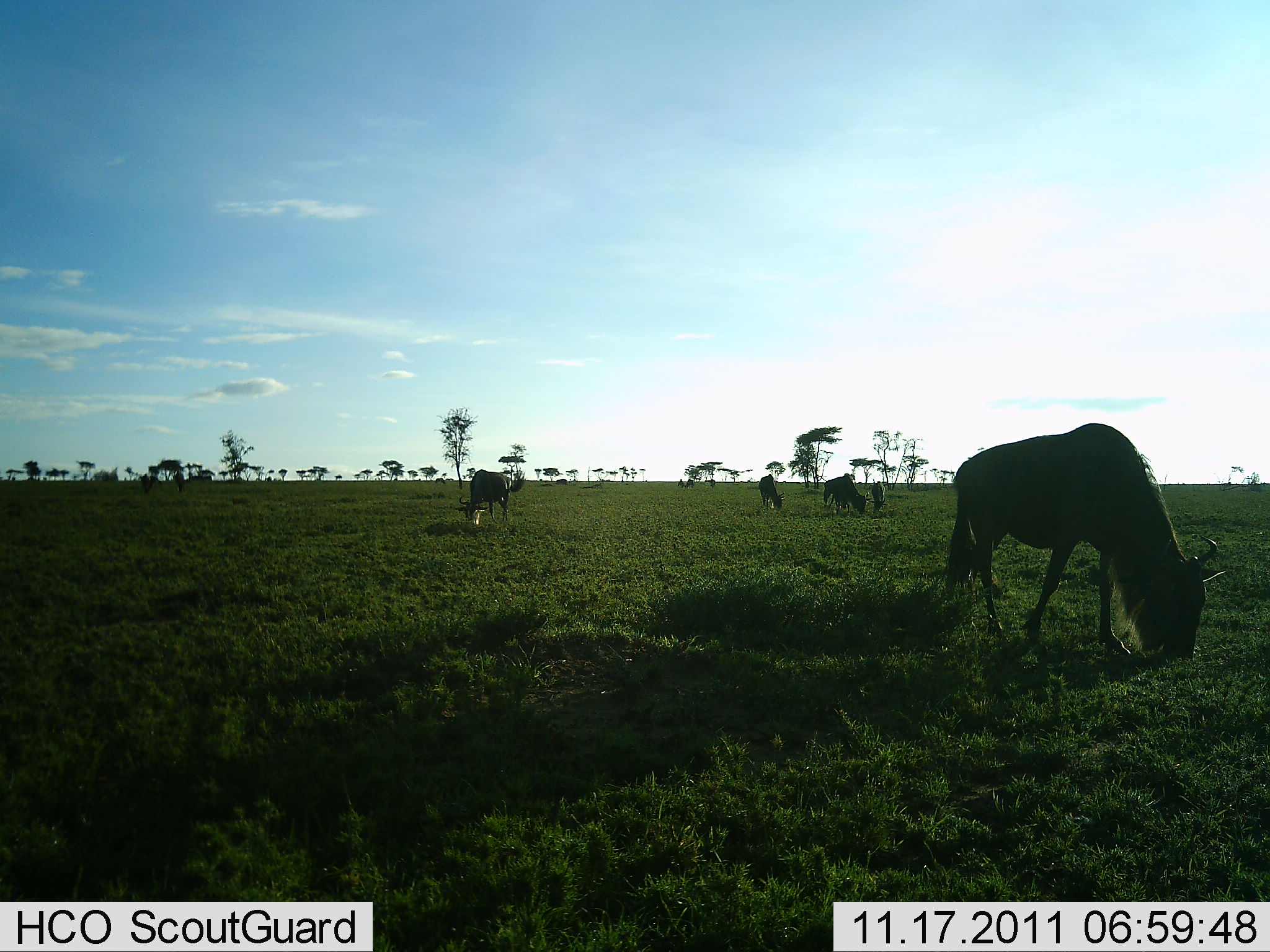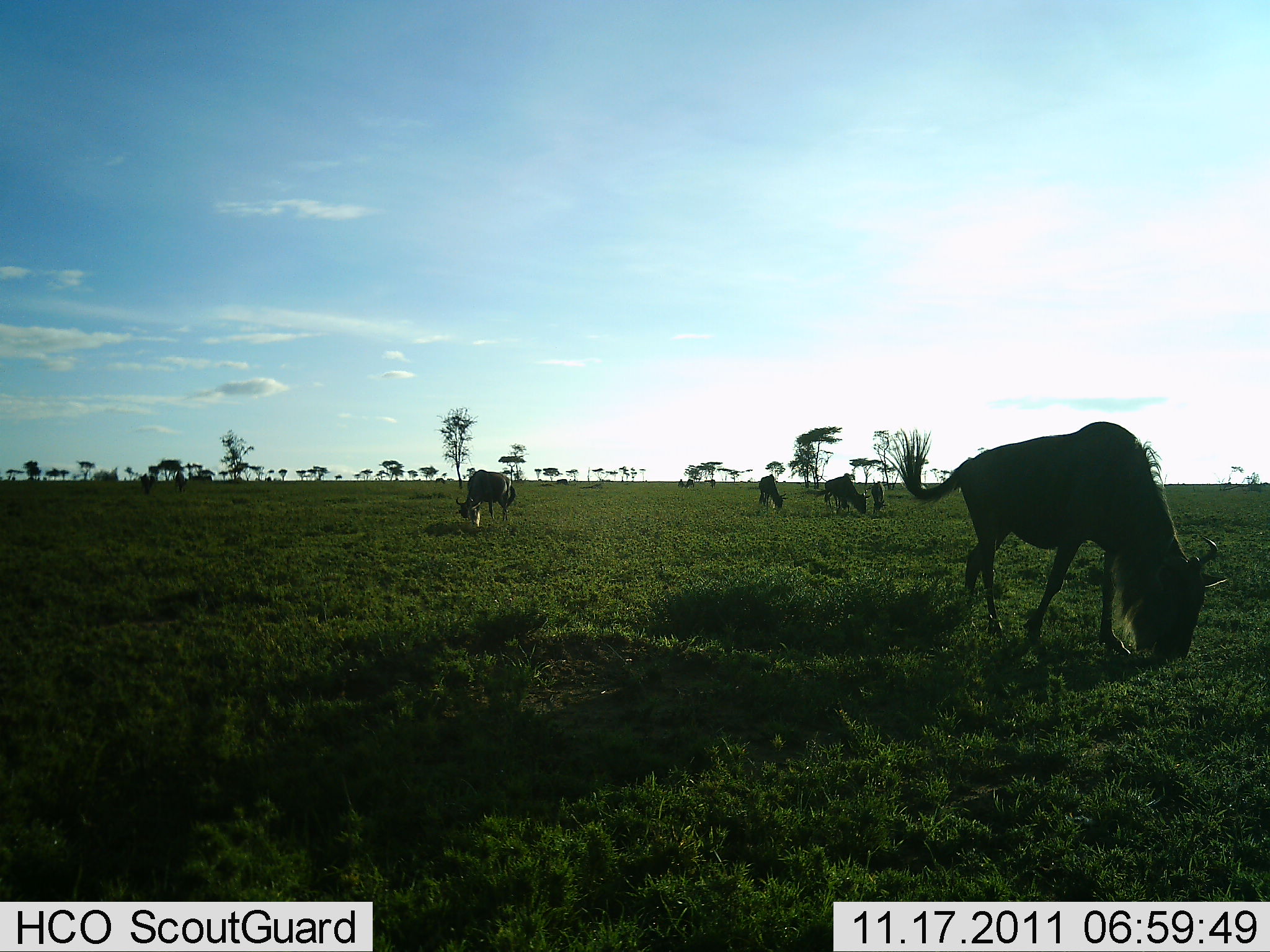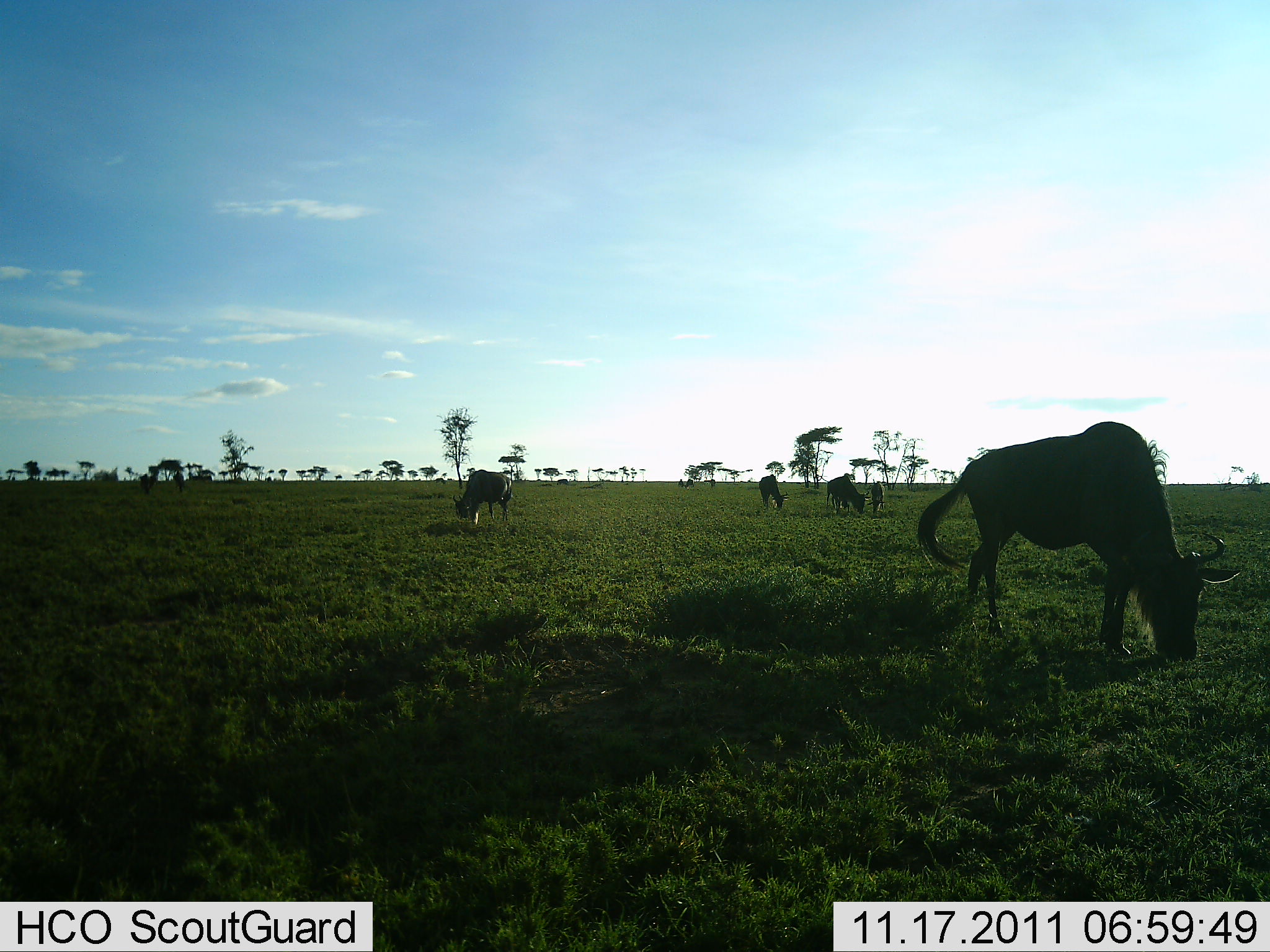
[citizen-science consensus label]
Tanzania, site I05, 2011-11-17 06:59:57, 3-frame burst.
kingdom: Animalia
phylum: Chordata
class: Mammalia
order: Artiodactyla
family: Bovidae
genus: Connochaetes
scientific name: Connochaetes taurinus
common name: blue wildebeest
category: wildebeest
Wildebeest (blue wildebeest) (Connochaetes taurinus), count 5. Behavior (volunteer vote fractions): standing 17%, resting 0%, moving 8%, interacting 0%. Young present (vote fraction): 17%. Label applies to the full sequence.